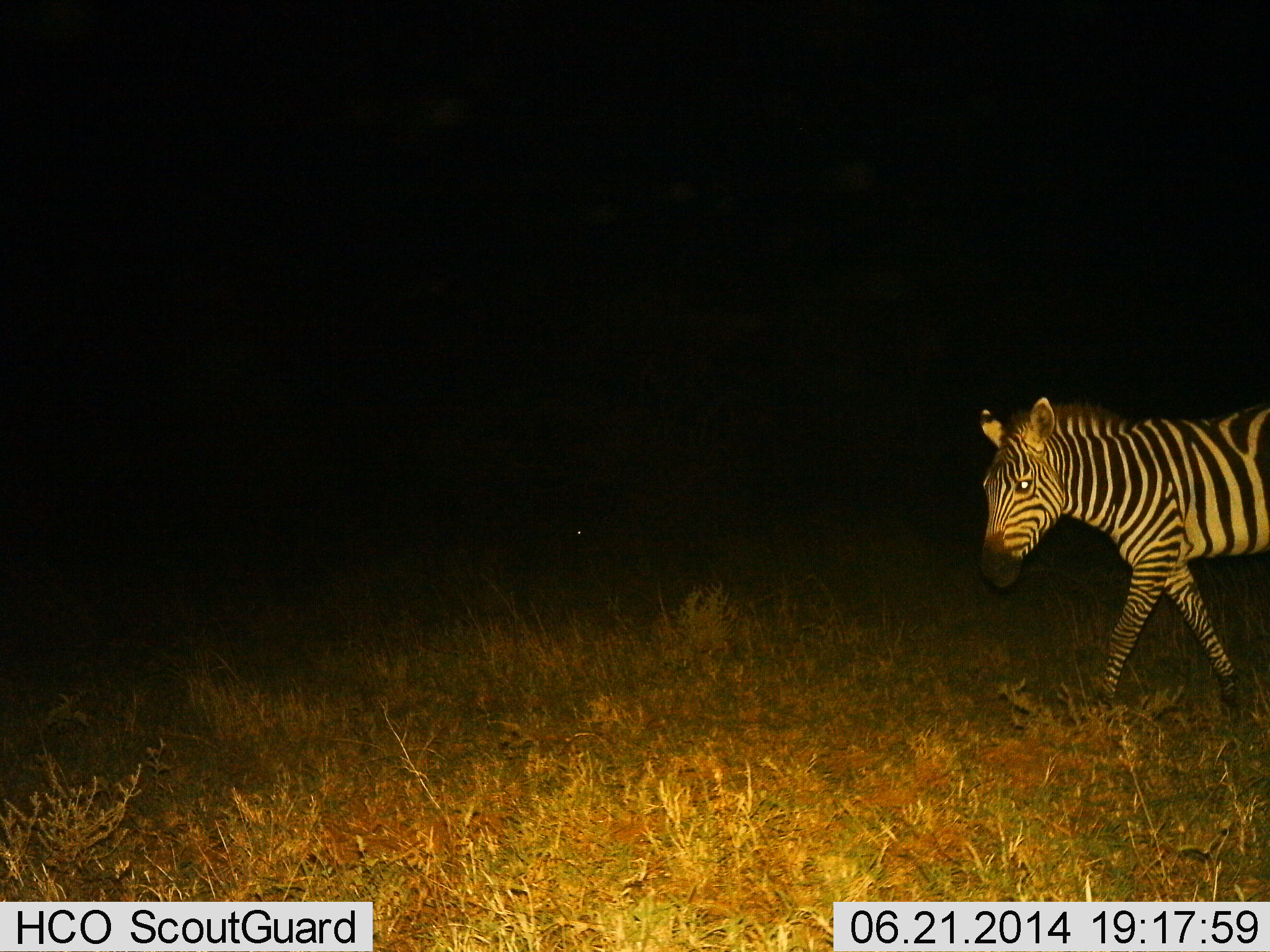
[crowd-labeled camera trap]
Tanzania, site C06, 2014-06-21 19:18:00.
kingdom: Animalia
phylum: Chordata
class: Mammalia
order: Perissodactyla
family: Equidae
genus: Equus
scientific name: Equus quagga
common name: plains zebra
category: zebra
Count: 1.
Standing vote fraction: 10%.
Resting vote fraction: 0%.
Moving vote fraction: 90%.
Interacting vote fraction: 0%.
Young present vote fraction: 0%.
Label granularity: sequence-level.